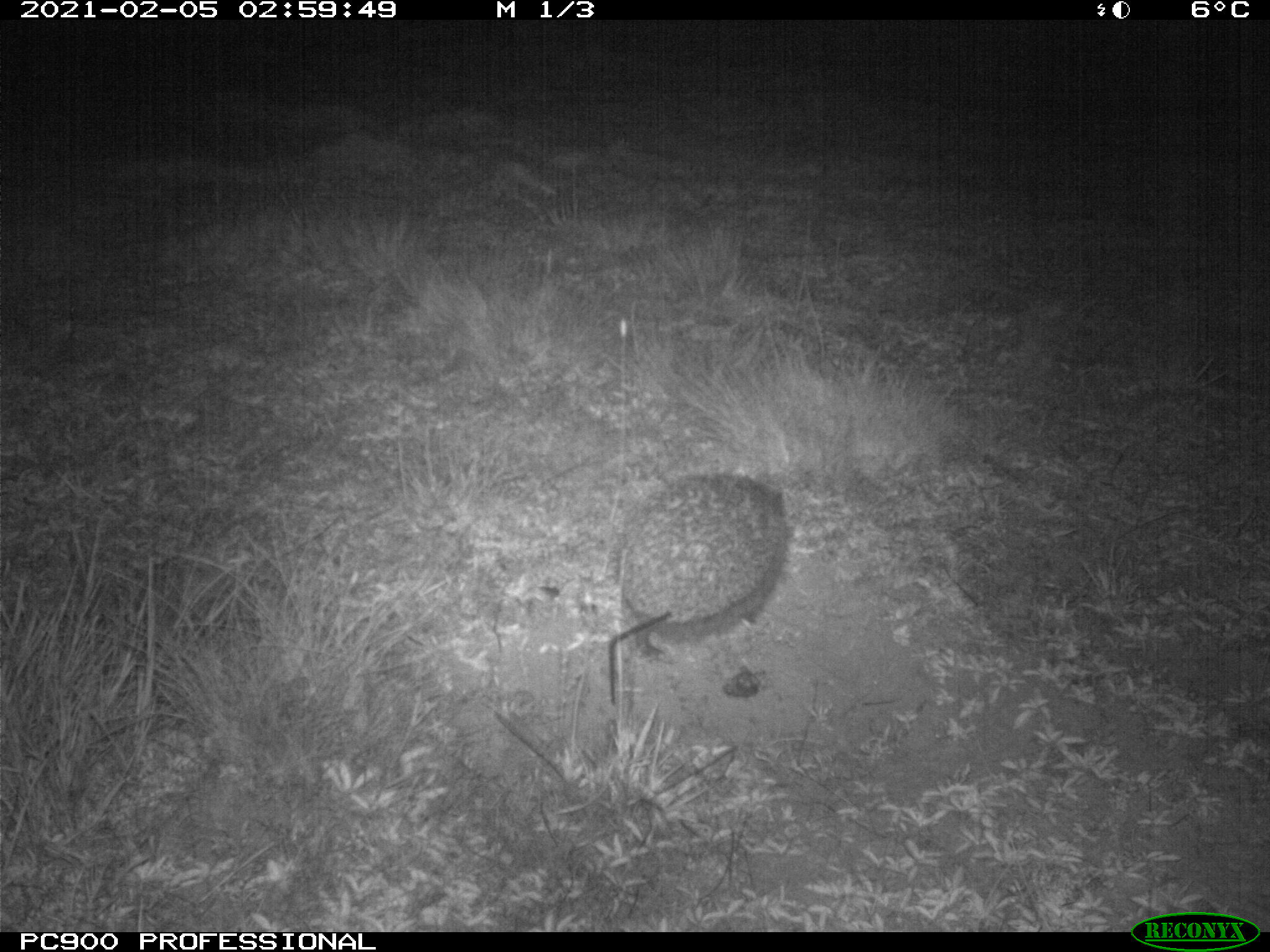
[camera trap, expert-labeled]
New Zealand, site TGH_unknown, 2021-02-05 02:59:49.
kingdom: Animalia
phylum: Chordata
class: Mammalia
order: Eulipotyphla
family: Erinaceidae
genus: Erinaceus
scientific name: Erinaceus europaeus europaeus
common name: european hedgehog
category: hedgehog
Hedgehog (european hedgehog) (Erinaceus europaeus europaeus).